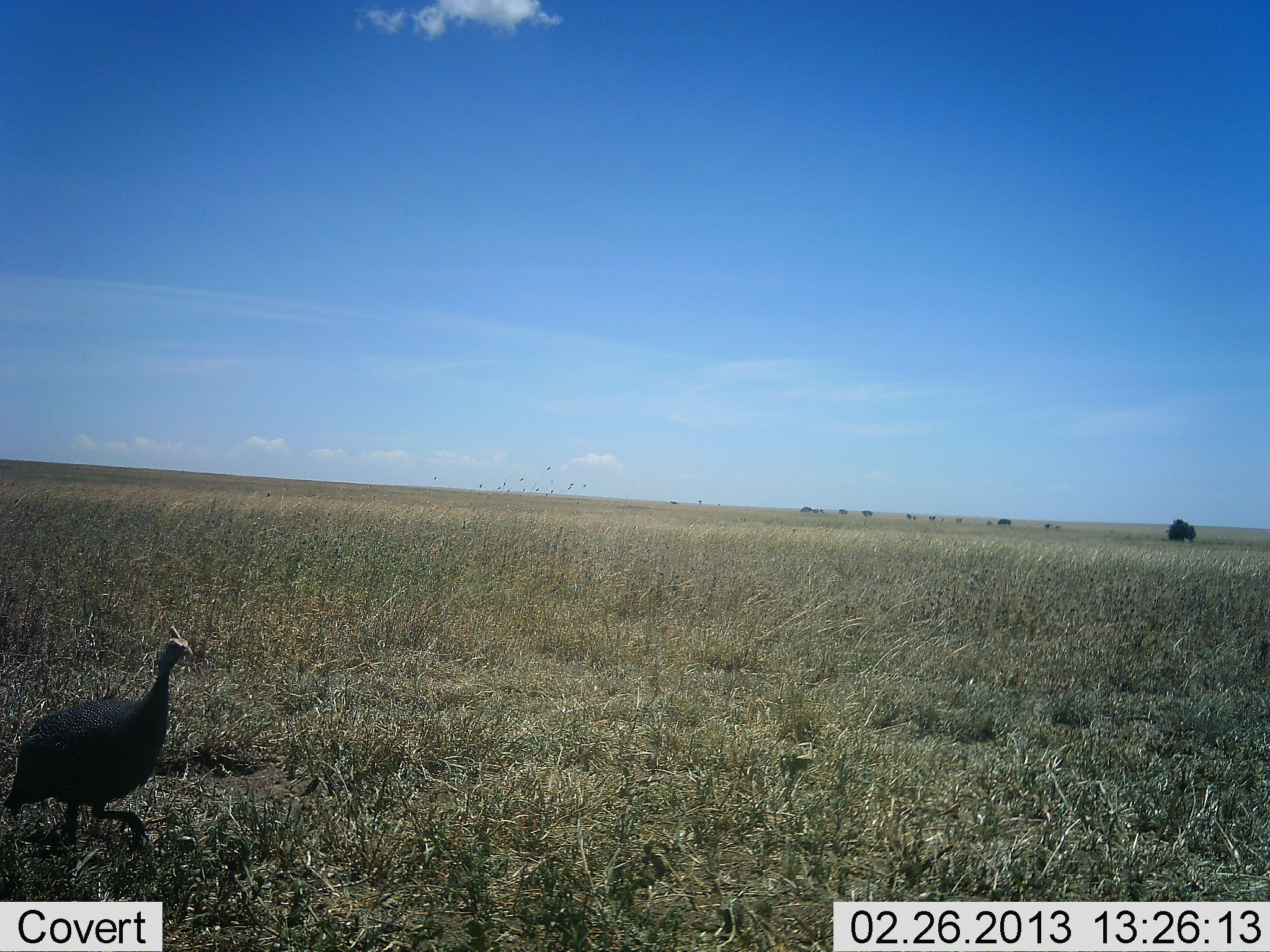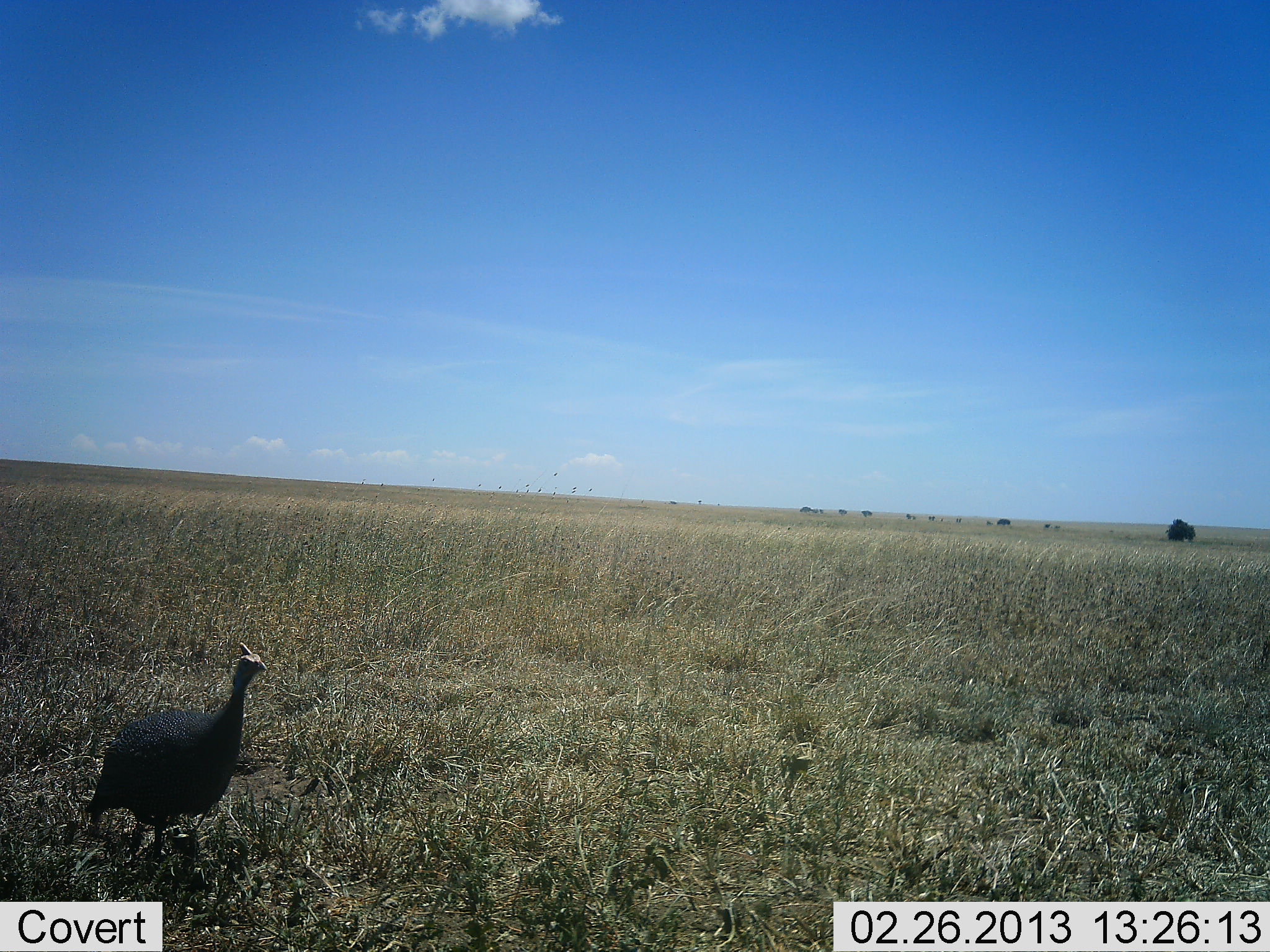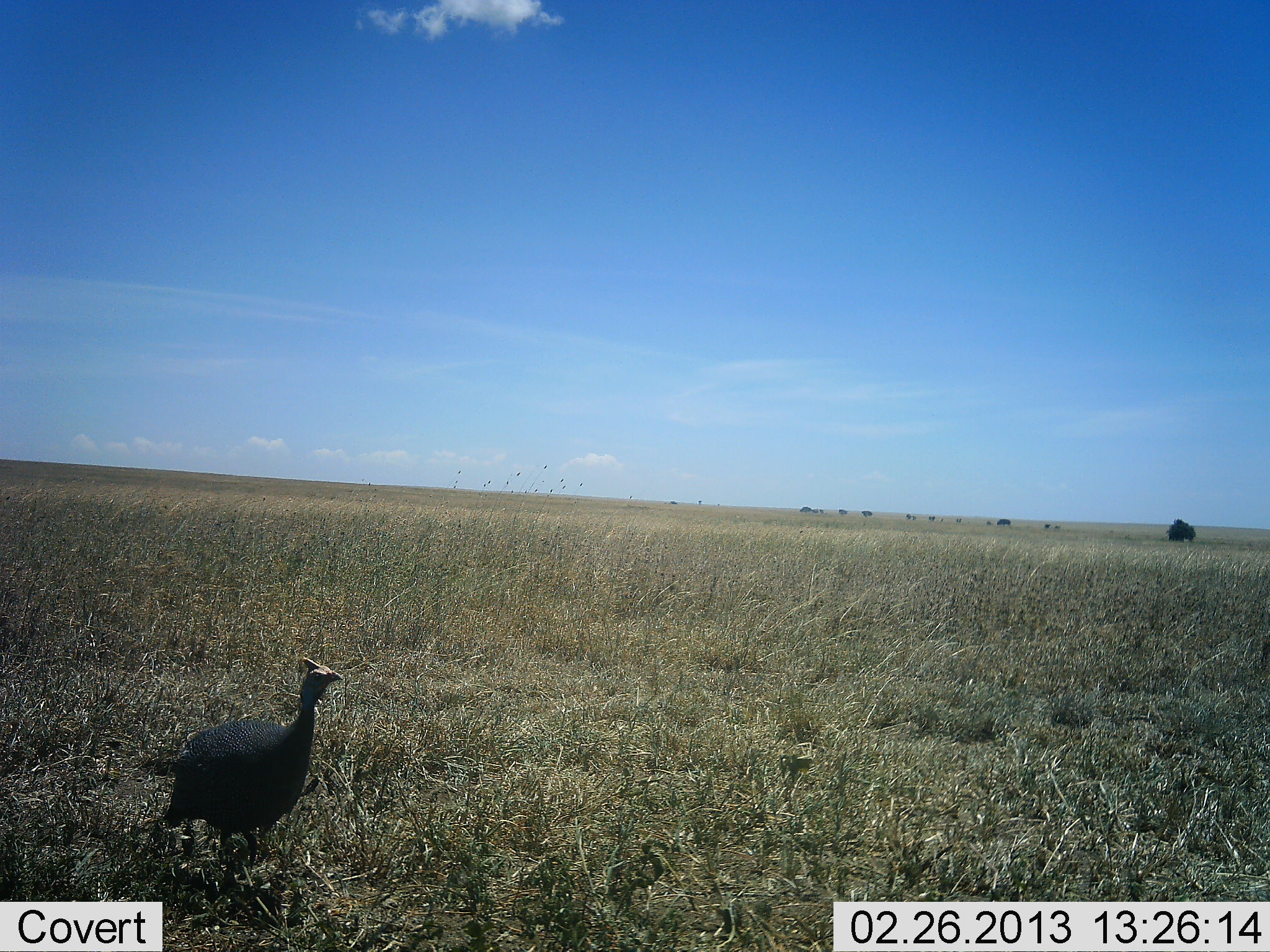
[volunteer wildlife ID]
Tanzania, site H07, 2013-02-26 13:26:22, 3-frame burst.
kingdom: Animalia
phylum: Chordata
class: Aves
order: Galliformes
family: Numididae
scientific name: Numididae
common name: guinea fowl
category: guineafowl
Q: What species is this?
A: Guineafowl (guinea fowl) (Numididae).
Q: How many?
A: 1.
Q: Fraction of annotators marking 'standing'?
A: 13%.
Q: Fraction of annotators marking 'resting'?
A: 0%.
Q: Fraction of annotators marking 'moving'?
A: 87%.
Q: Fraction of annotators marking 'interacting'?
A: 0%.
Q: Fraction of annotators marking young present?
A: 0%.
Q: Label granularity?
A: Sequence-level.